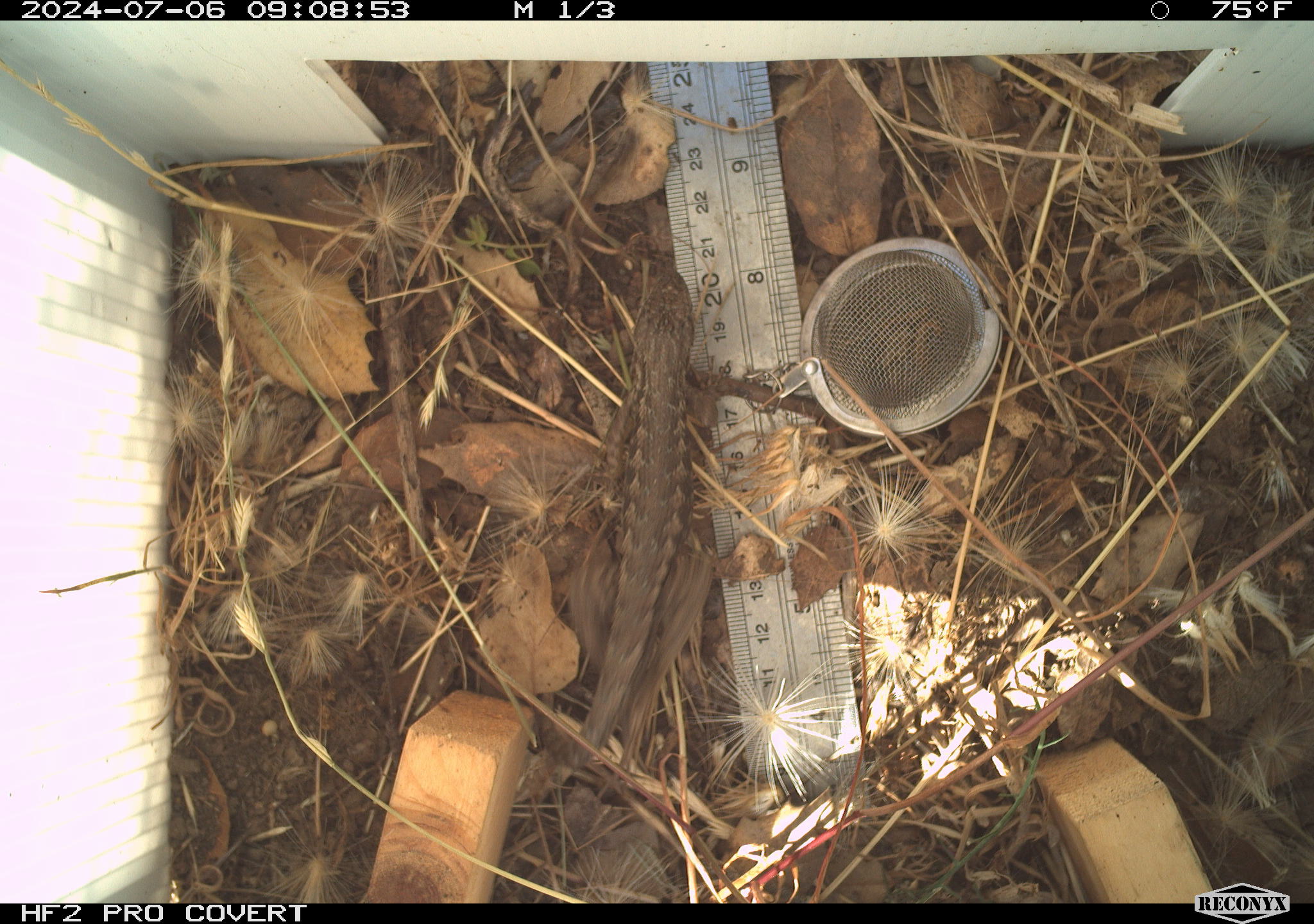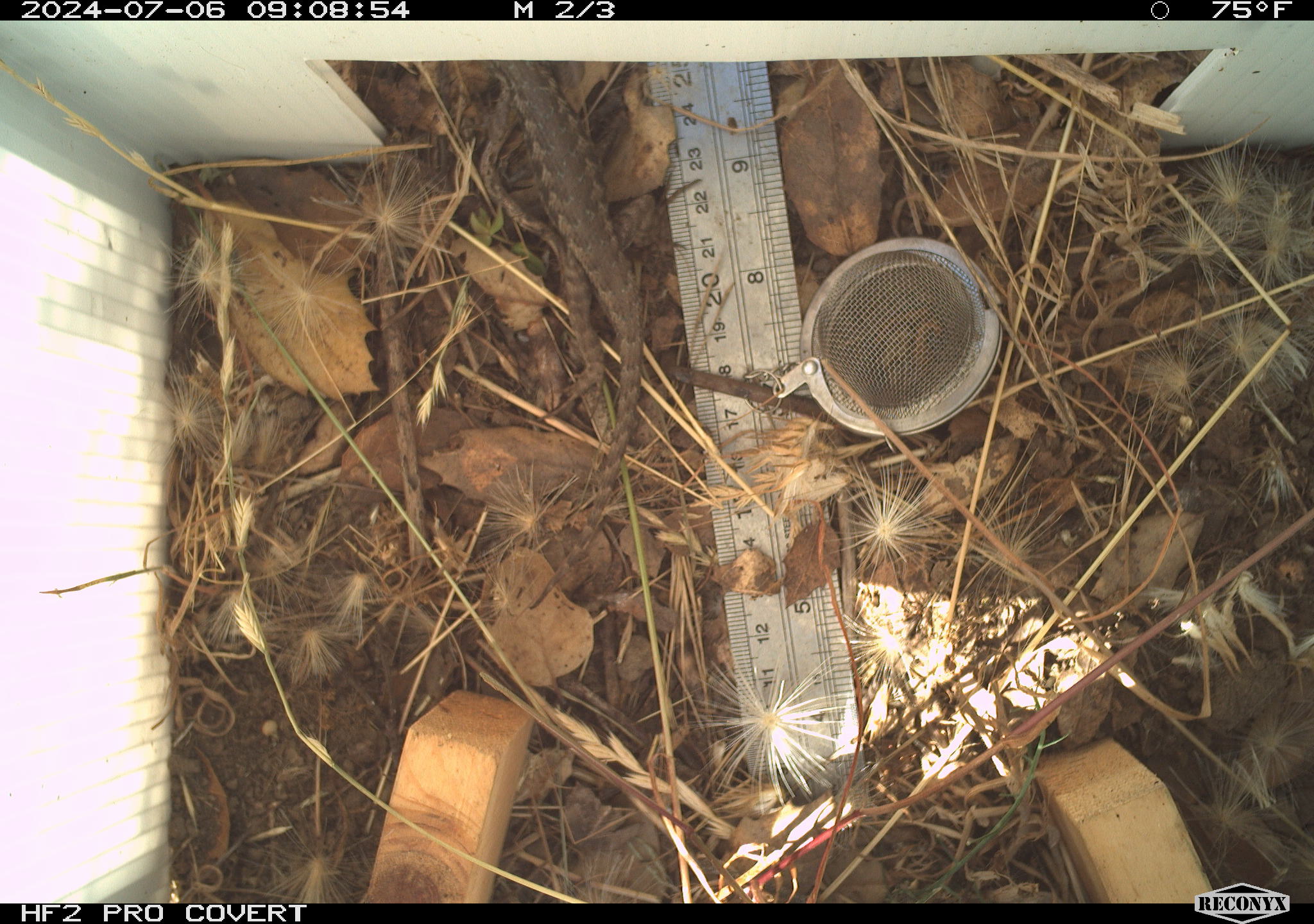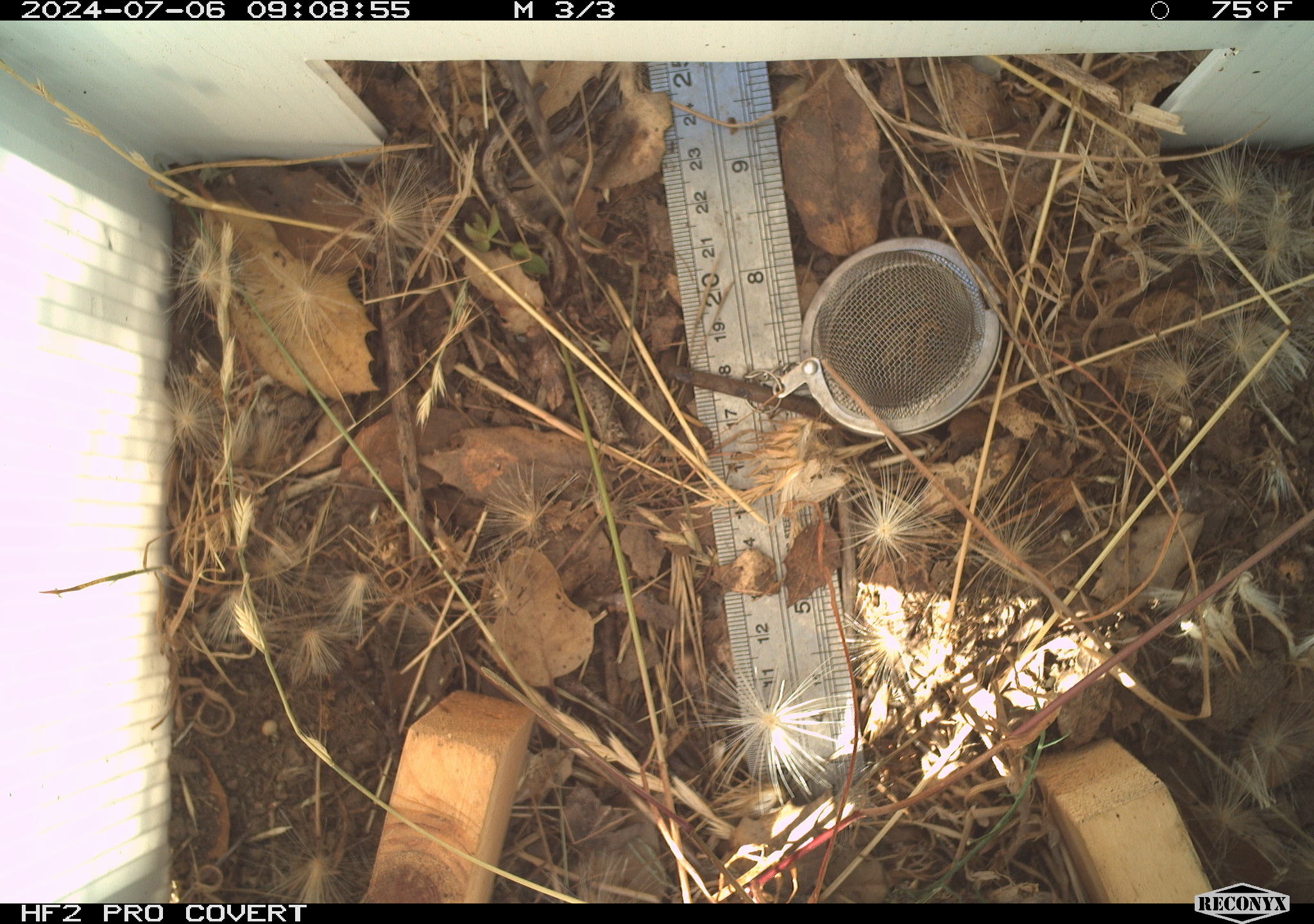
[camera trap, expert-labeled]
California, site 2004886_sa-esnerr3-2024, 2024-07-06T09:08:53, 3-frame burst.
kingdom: Animalia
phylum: Chordata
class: Reptilia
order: Squamata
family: Phrynosomatidae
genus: Sceloporus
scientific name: Sceloporus occidentalis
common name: western fence lizard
Western fence lizard (Sceloporus occidentalis).